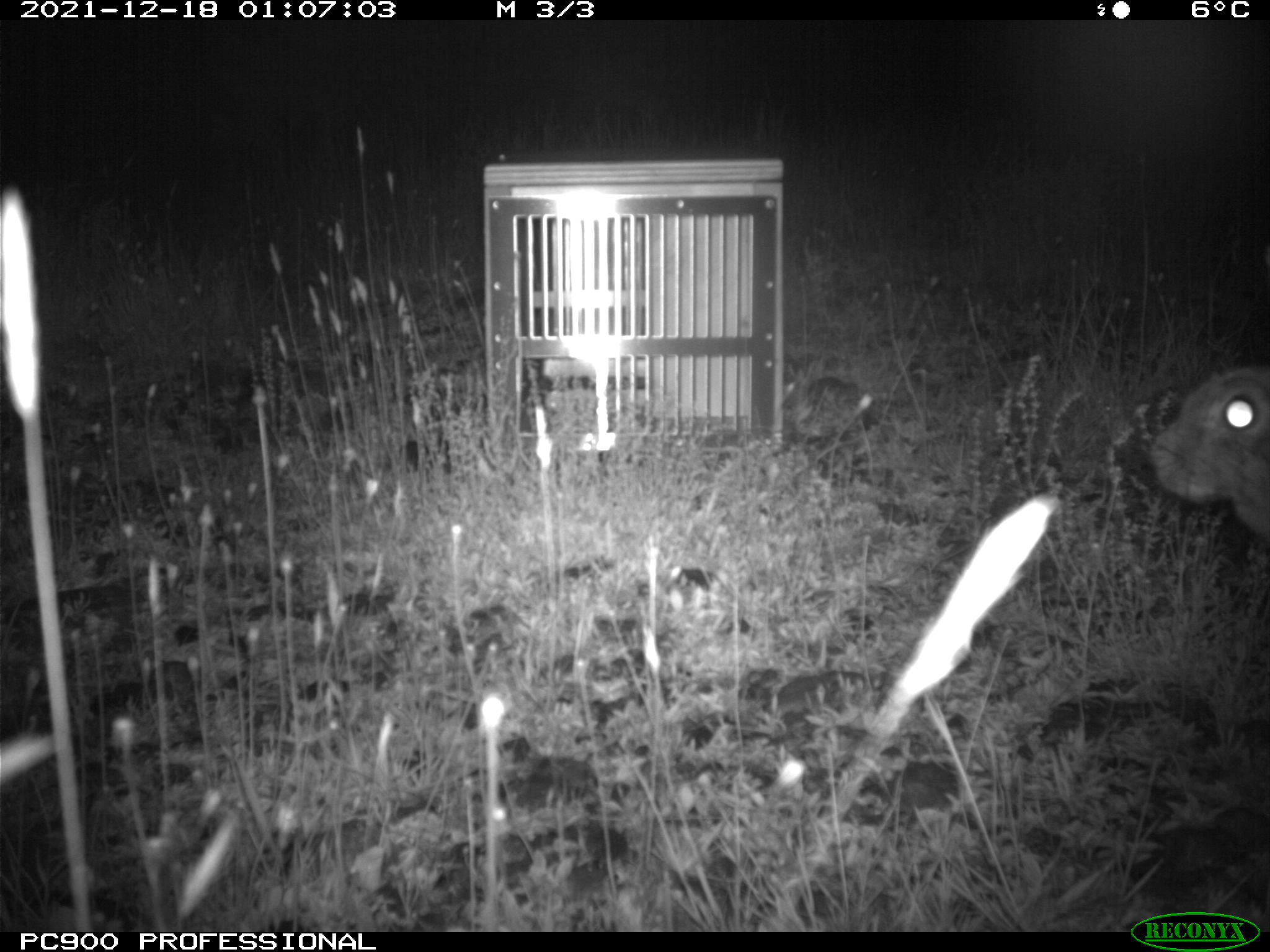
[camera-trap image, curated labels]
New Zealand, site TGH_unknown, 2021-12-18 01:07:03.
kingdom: Animalia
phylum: Chordata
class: Mammalia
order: Lagomorpha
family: Leporidae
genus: Oryctolagus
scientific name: Oryctolagus cuniculus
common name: european rabbit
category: rabbit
Rabbit (european rabbit) (Oryctolagus cuniculus).